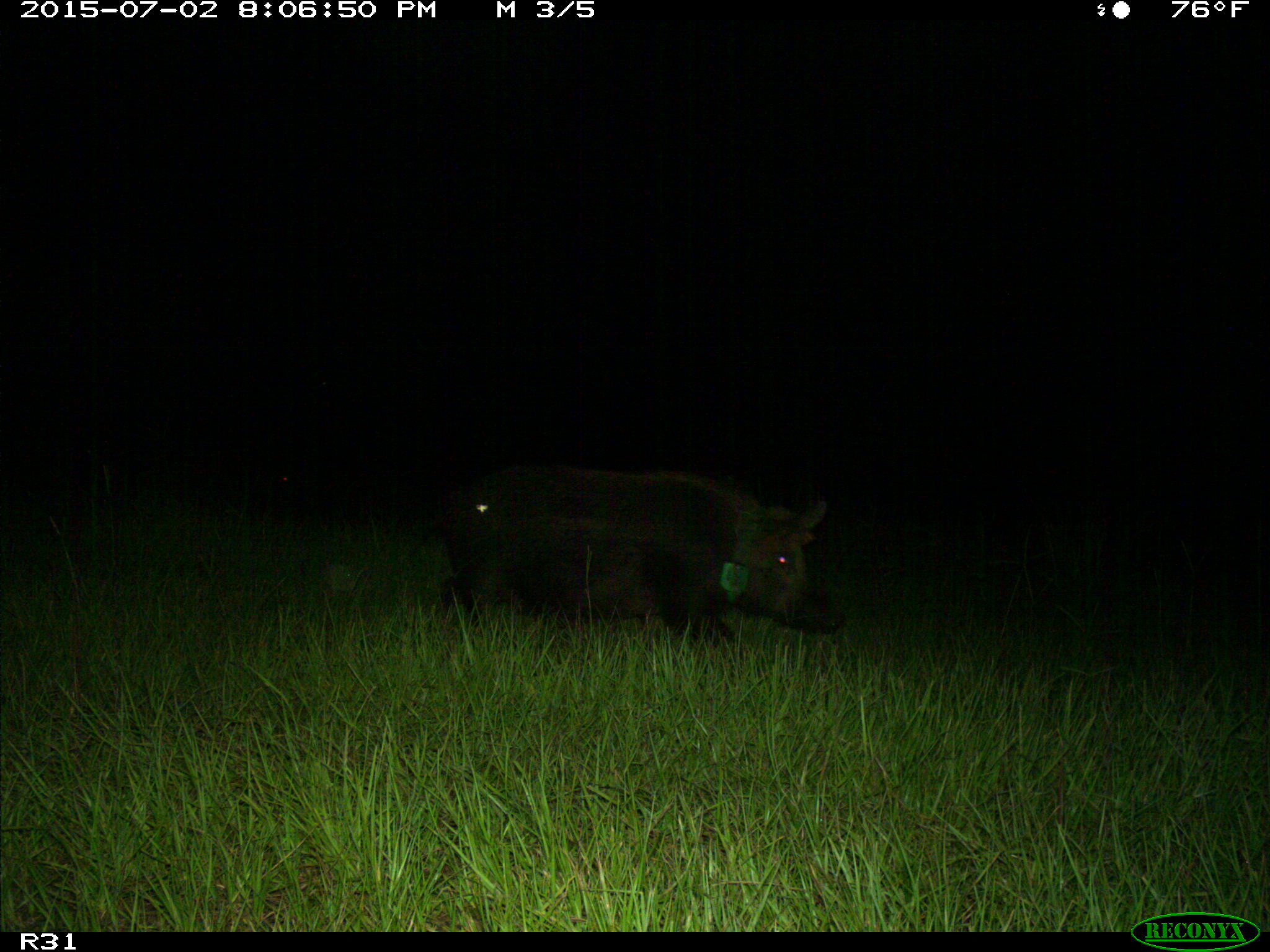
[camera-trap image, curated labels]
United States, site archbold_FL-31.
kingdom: Animalia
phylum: Chordata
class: Mammalia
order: Artiodactyla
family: Suidae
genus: Sus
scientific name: Sus scrofa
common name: wild boar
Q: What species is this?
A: Sus scrofa (wild boar).